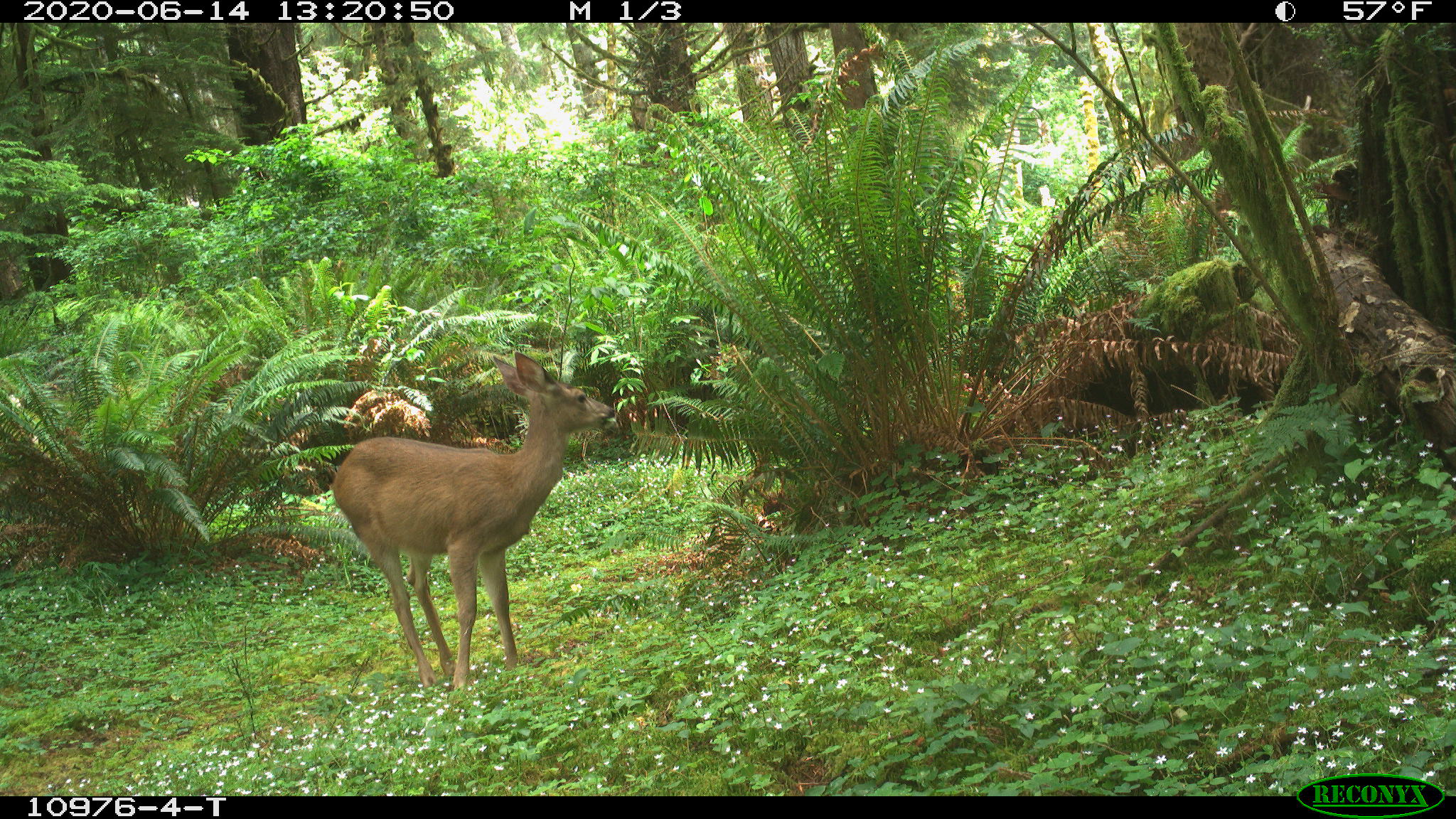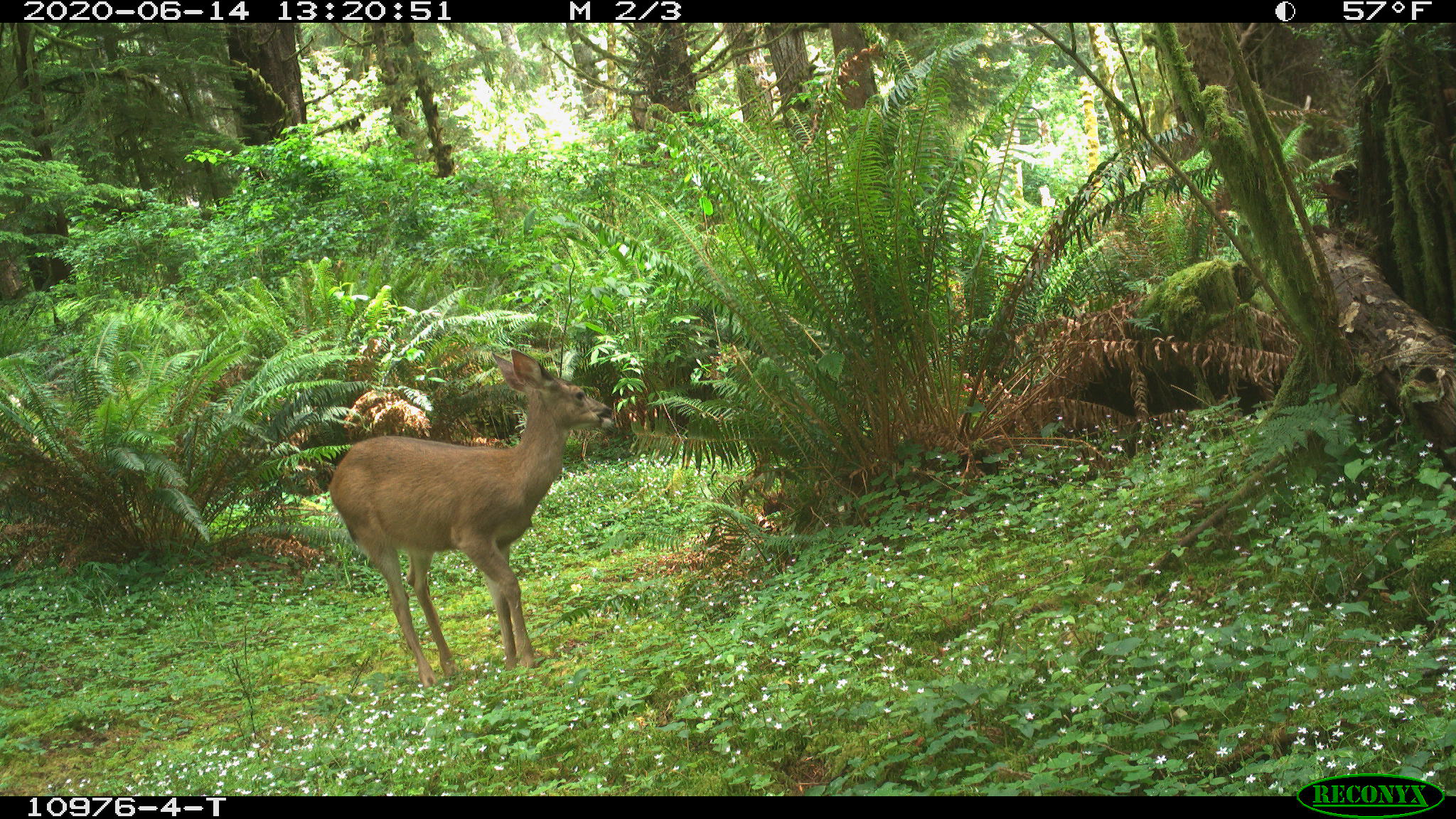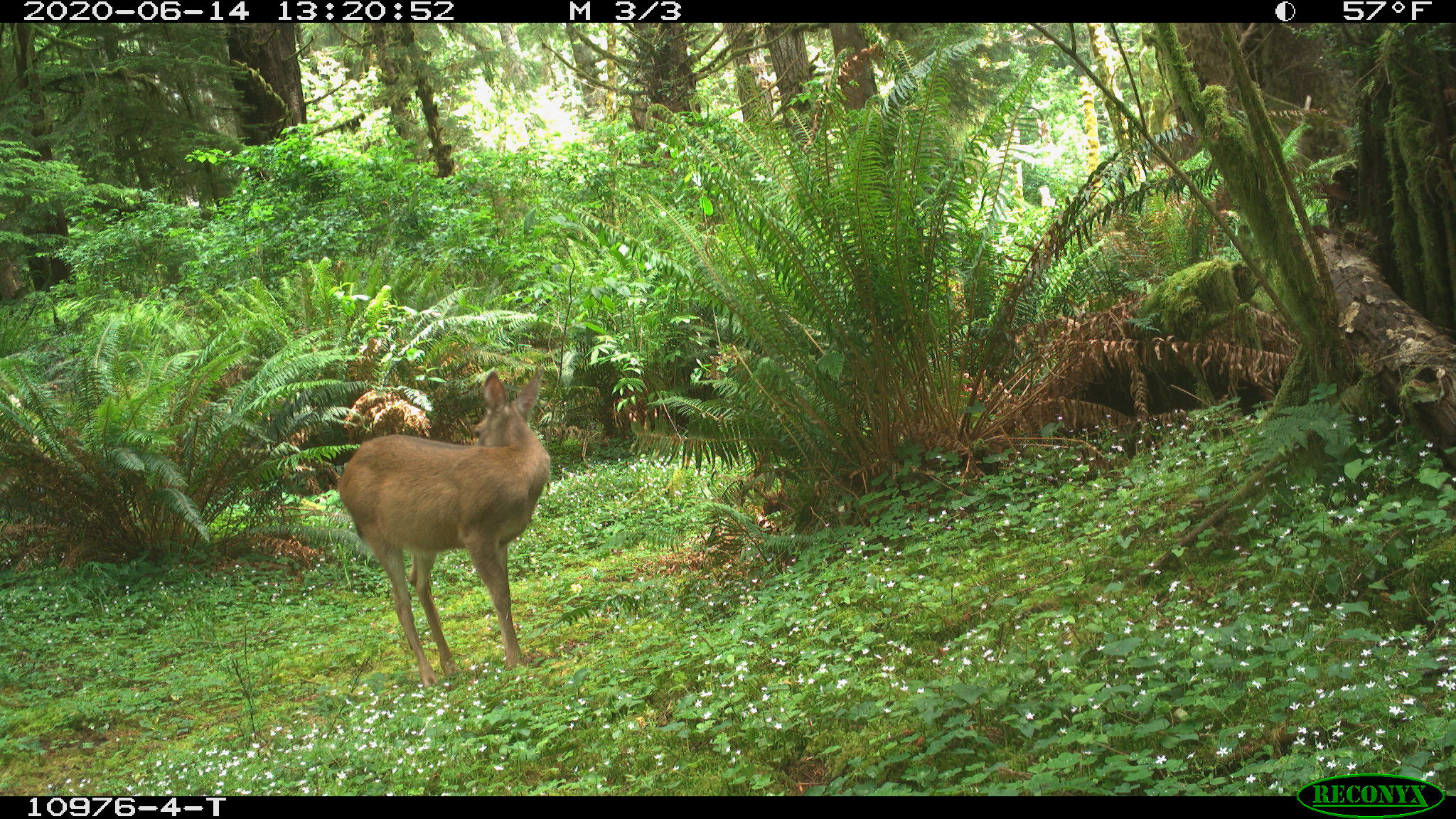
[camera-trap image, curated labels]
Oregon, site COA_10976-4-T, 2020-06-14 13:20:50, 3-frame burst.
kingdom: Animalia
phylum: Chordata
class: Mammalia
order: Artiodactyla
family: Cervidae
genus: Odocoileus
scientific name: Odocoileus hemionus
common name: black-tailed deer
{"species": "black-tailed deer (Odocoileus hemionus)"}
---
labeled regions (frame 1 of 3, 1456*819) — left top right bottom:
black-tailed deer: 325 349 624 698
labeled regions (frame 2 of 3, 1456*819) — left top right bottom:
black-tailed deer: 321 328 622 683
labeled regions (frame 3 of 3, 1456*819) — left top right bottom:
black-tailed deer: 328 359 558 677